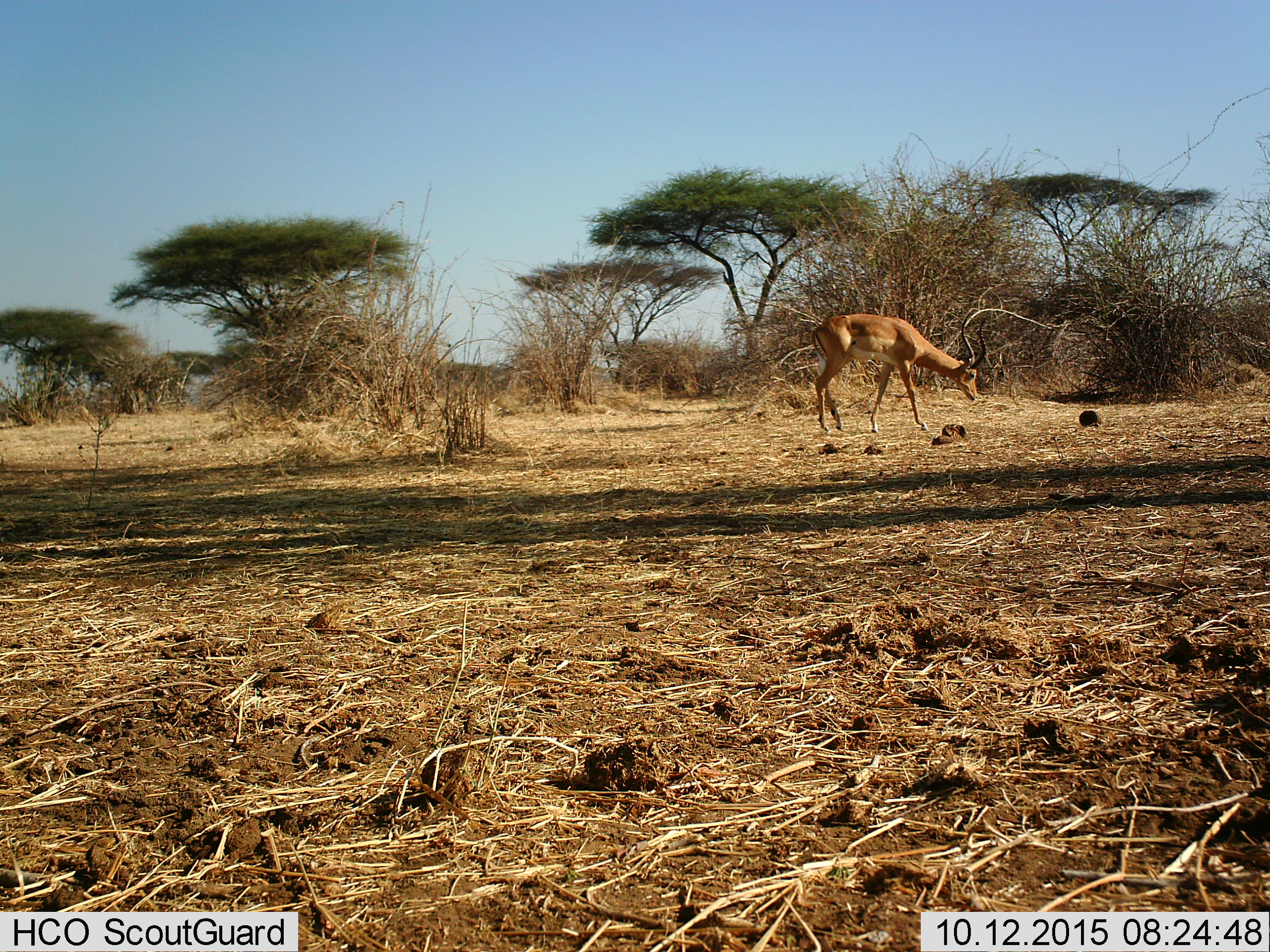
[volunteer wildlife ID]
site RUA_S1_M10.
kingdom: Animalia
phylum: Chordata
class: Mammalia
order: Artiodactyla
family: Bovidae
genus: Aepyceros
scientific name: Aepyceros melampus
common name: impala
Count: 1.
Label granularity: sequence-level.